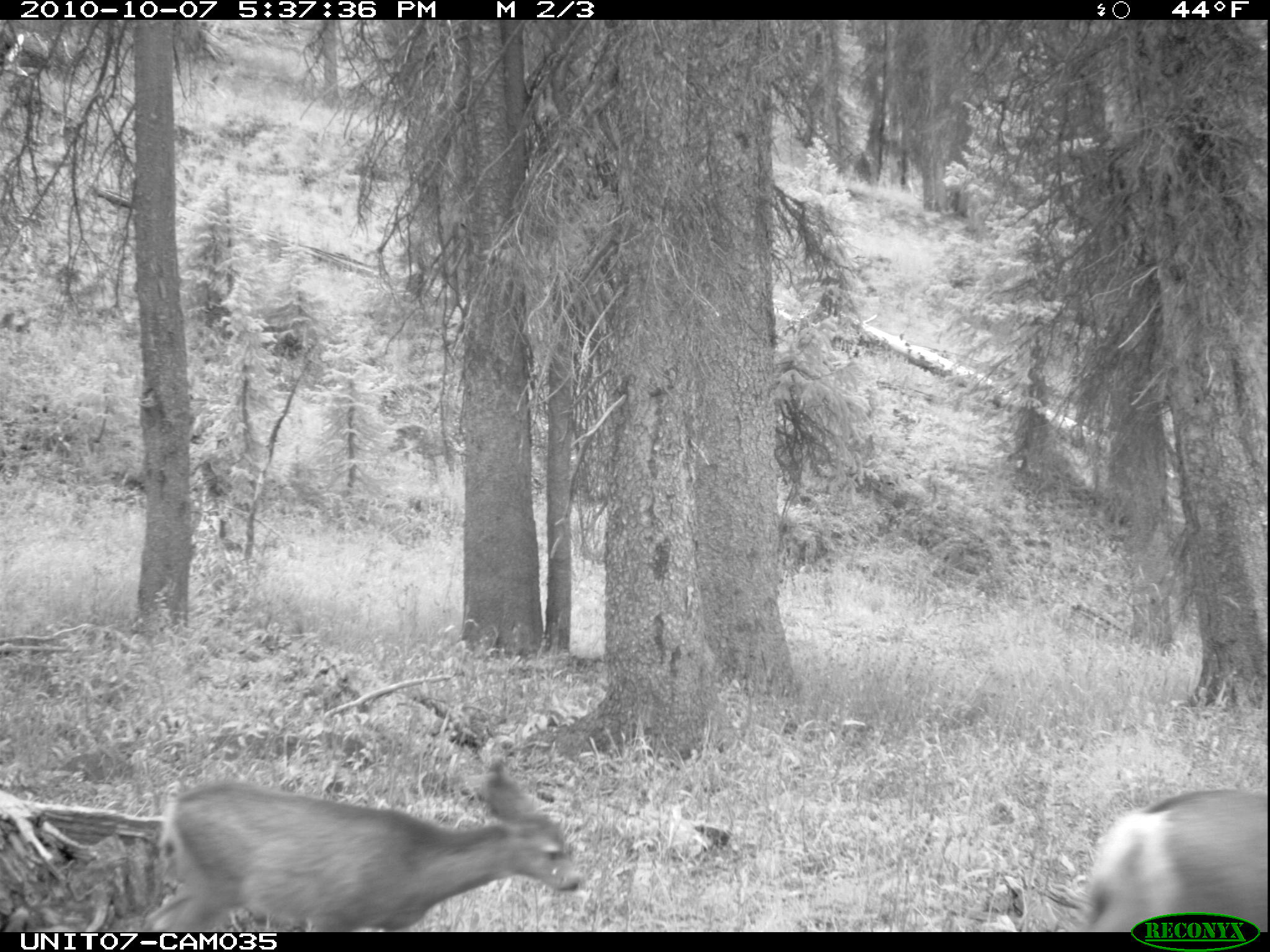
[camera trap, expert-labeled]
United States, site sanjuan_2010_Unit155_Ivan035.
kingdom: Animalia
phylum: Chordata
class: Mammalia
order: Artiodactyla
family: Cervidae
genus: Odocoileus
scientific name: Odocoileus hemionus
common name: mule deer